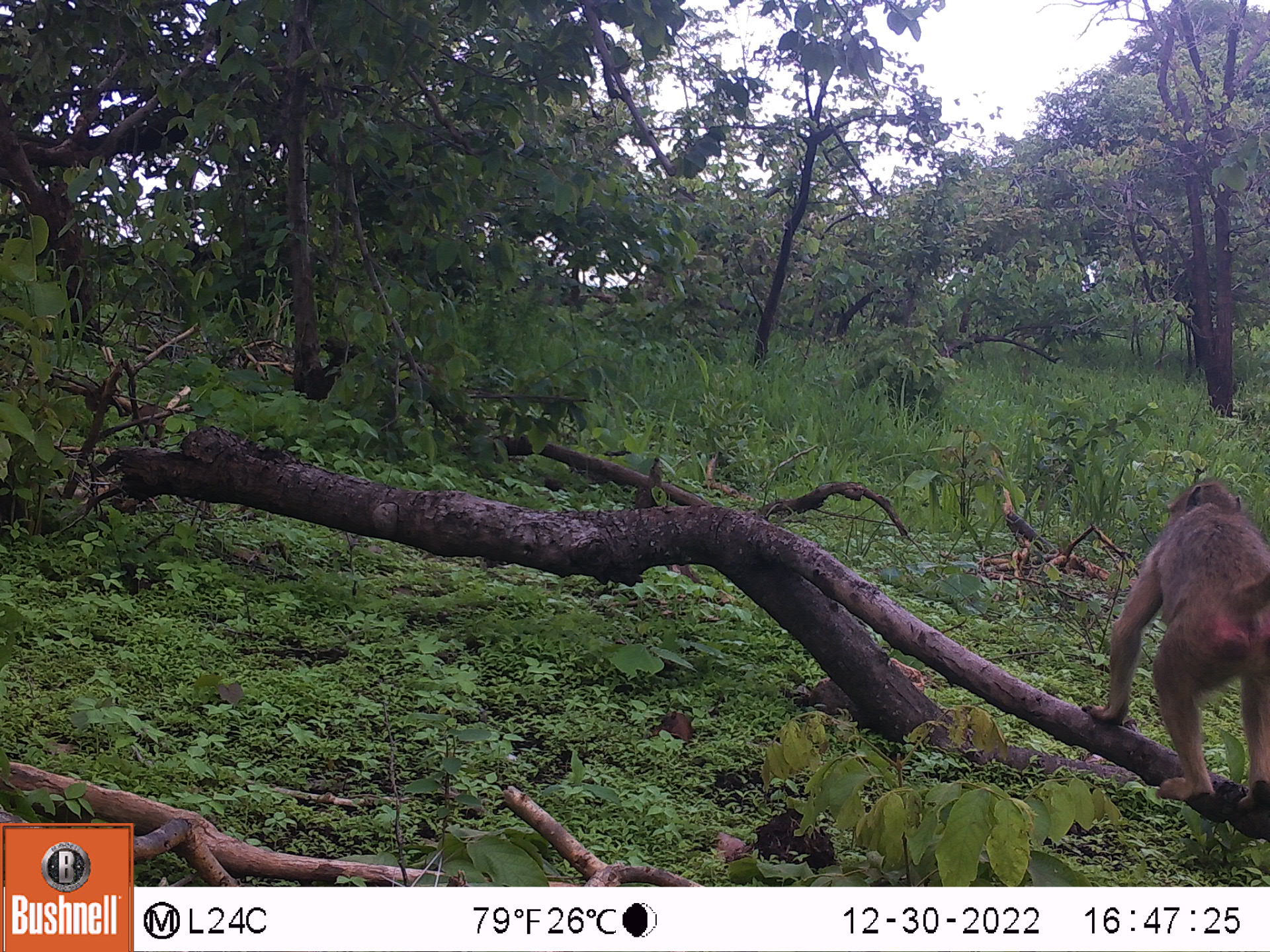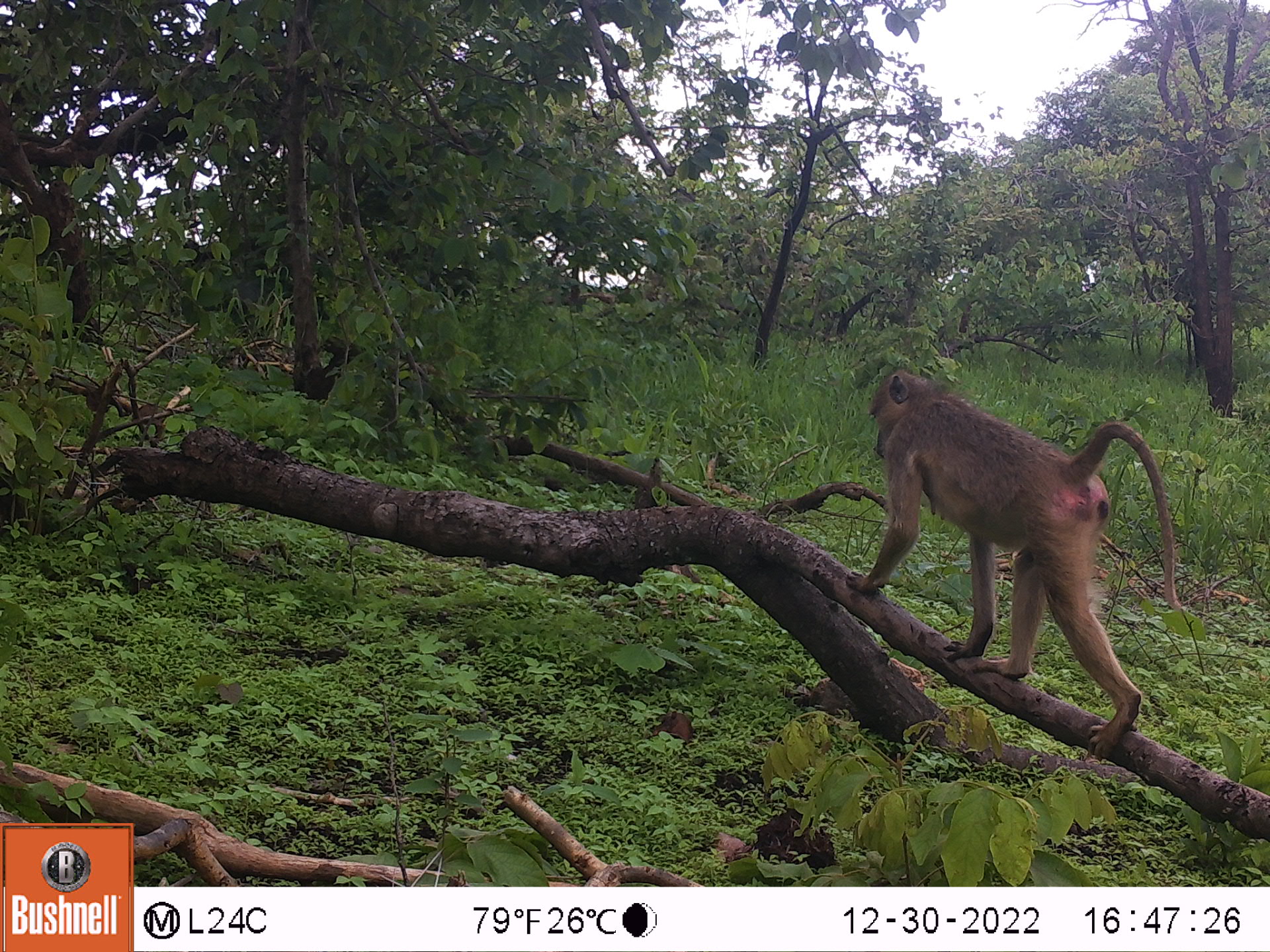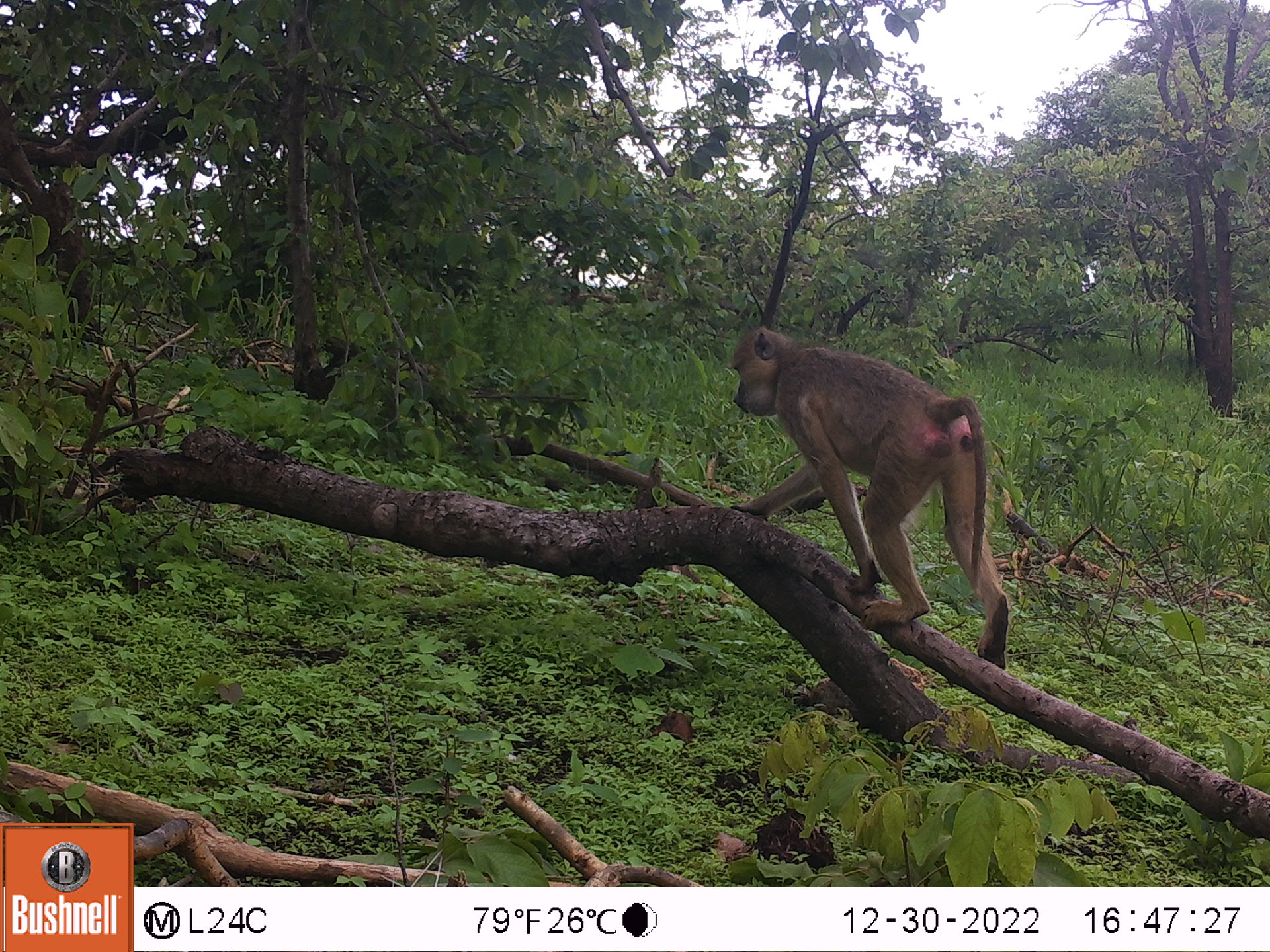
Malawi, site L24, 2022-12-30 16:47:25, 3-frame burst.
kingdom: Animalia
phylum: Chordata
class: Mammalia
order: Primates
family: Cercopithecidae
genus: Papio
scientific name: Papio cynocephalus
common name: yellow baboon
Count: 1.